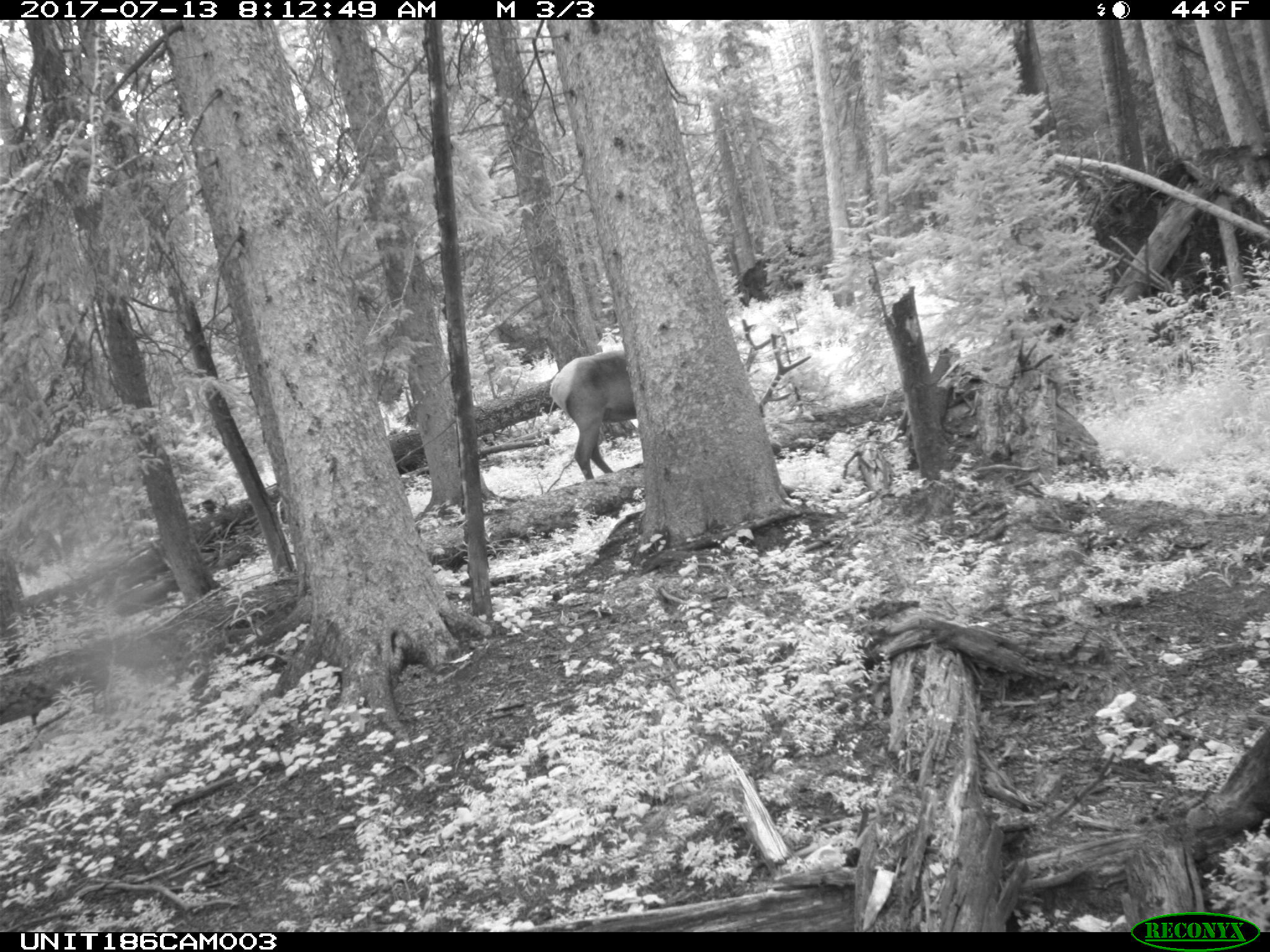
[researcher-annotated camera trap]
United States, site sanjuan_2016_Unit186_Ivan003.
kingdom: Animalia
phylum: Chordata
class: Mammalia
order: Artiodactyla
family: Cervidae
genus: Cervus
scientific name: Cervus elaphus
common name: red deer